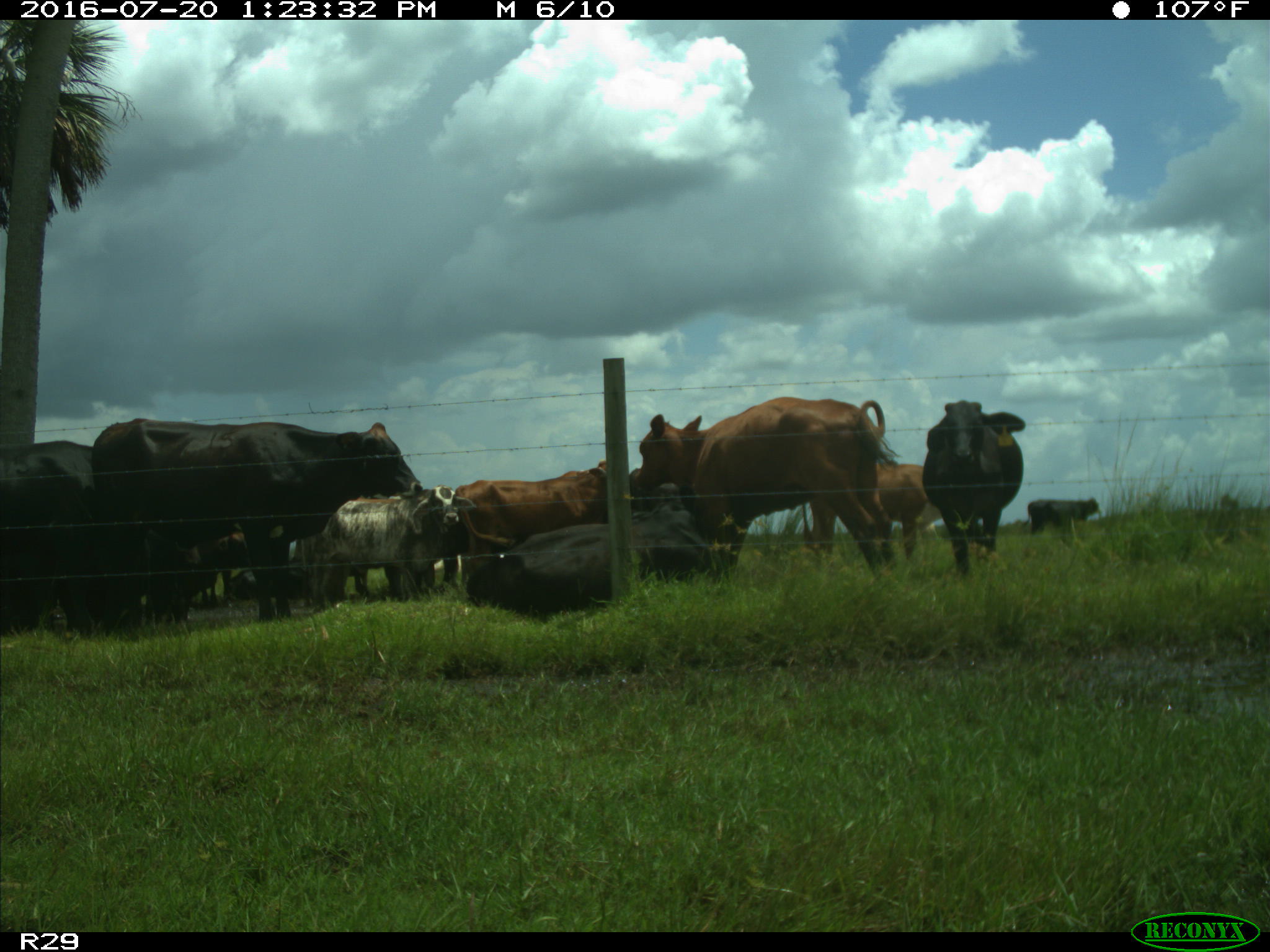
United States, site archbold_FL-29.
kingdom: Animalia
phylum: Chordata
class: Mammalia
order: Artiodactyla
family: Bovidae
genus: Bos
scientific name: Bos taurus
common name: domestic cow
Bos taurus (domestic cow).